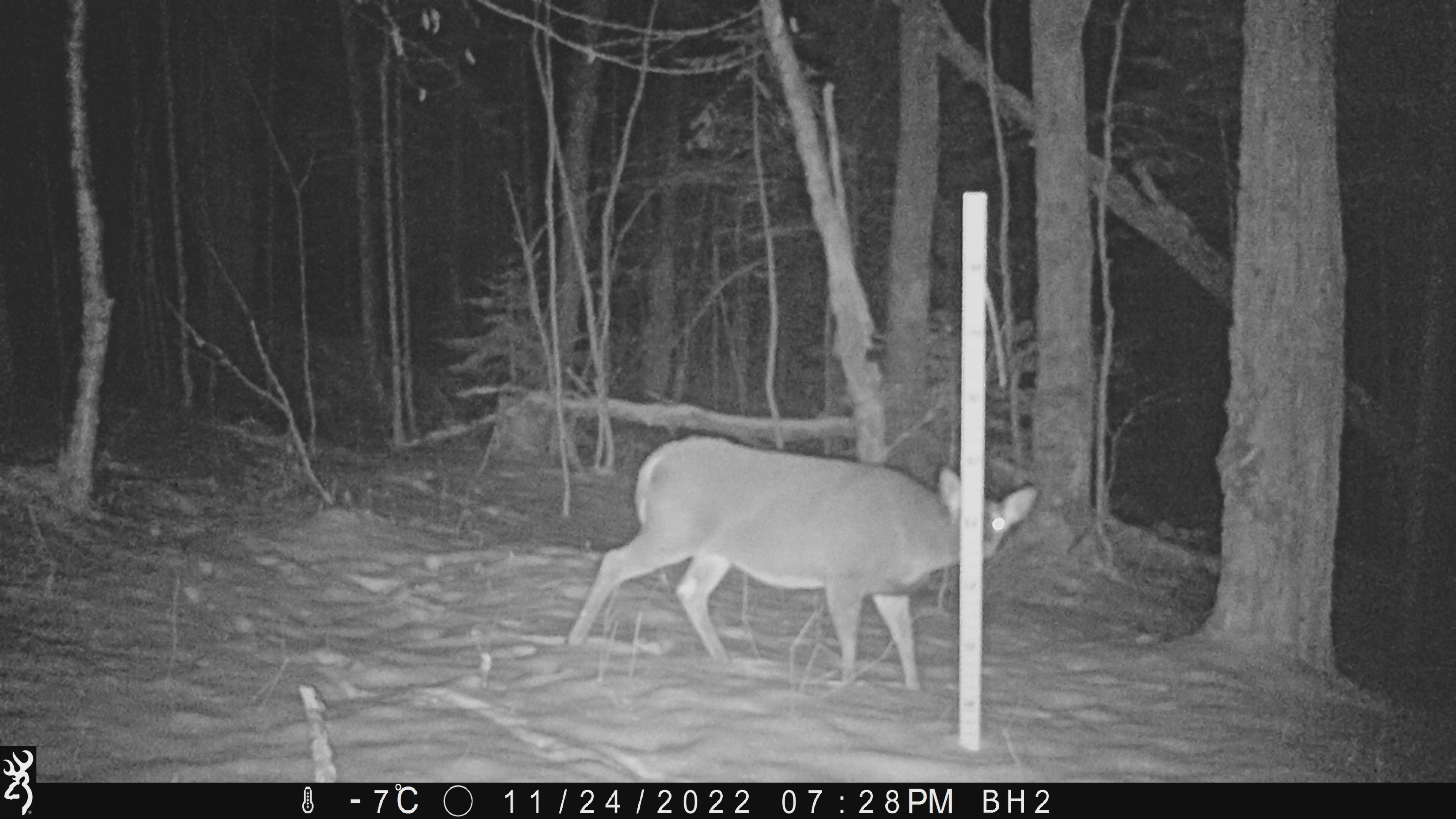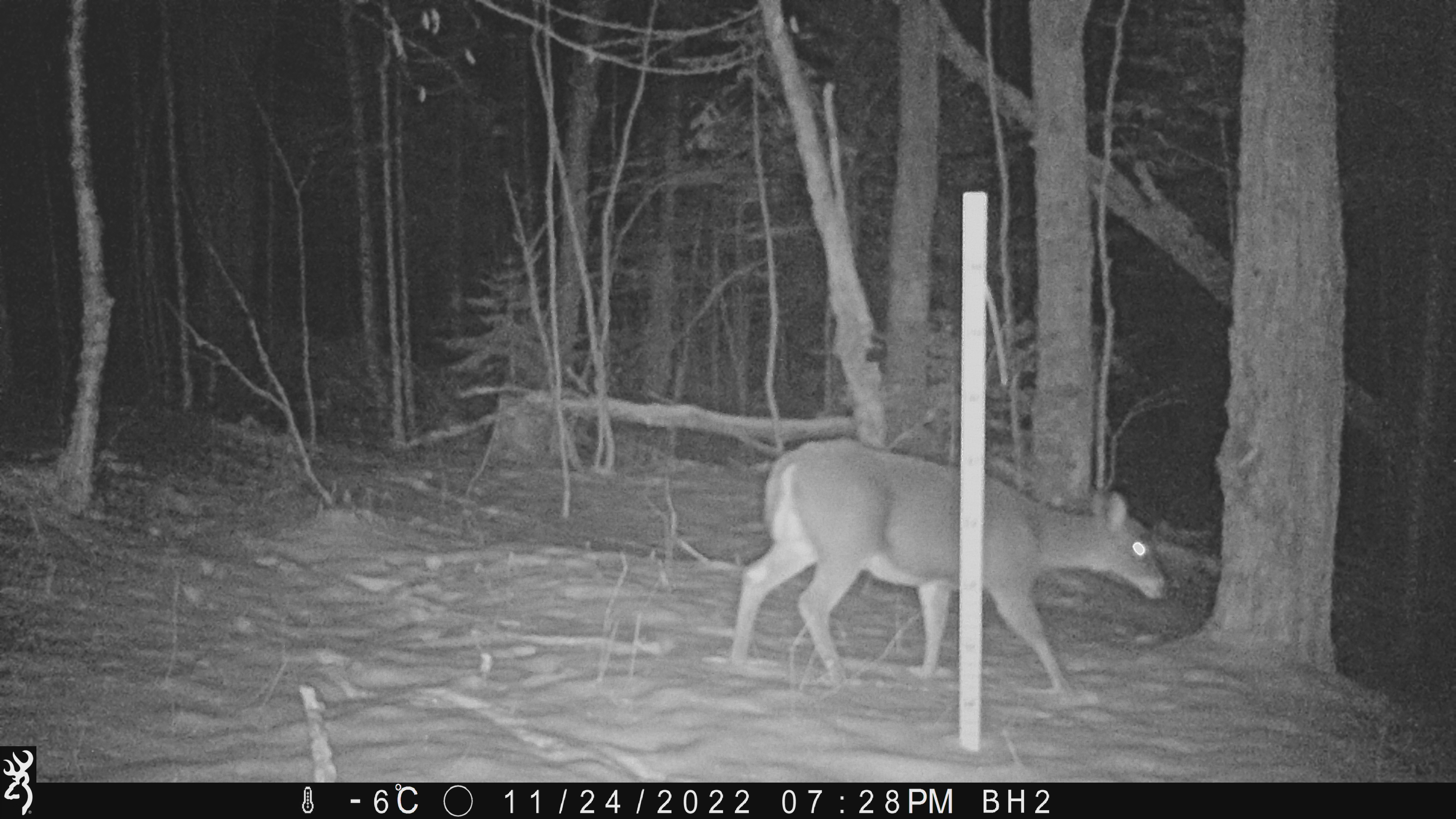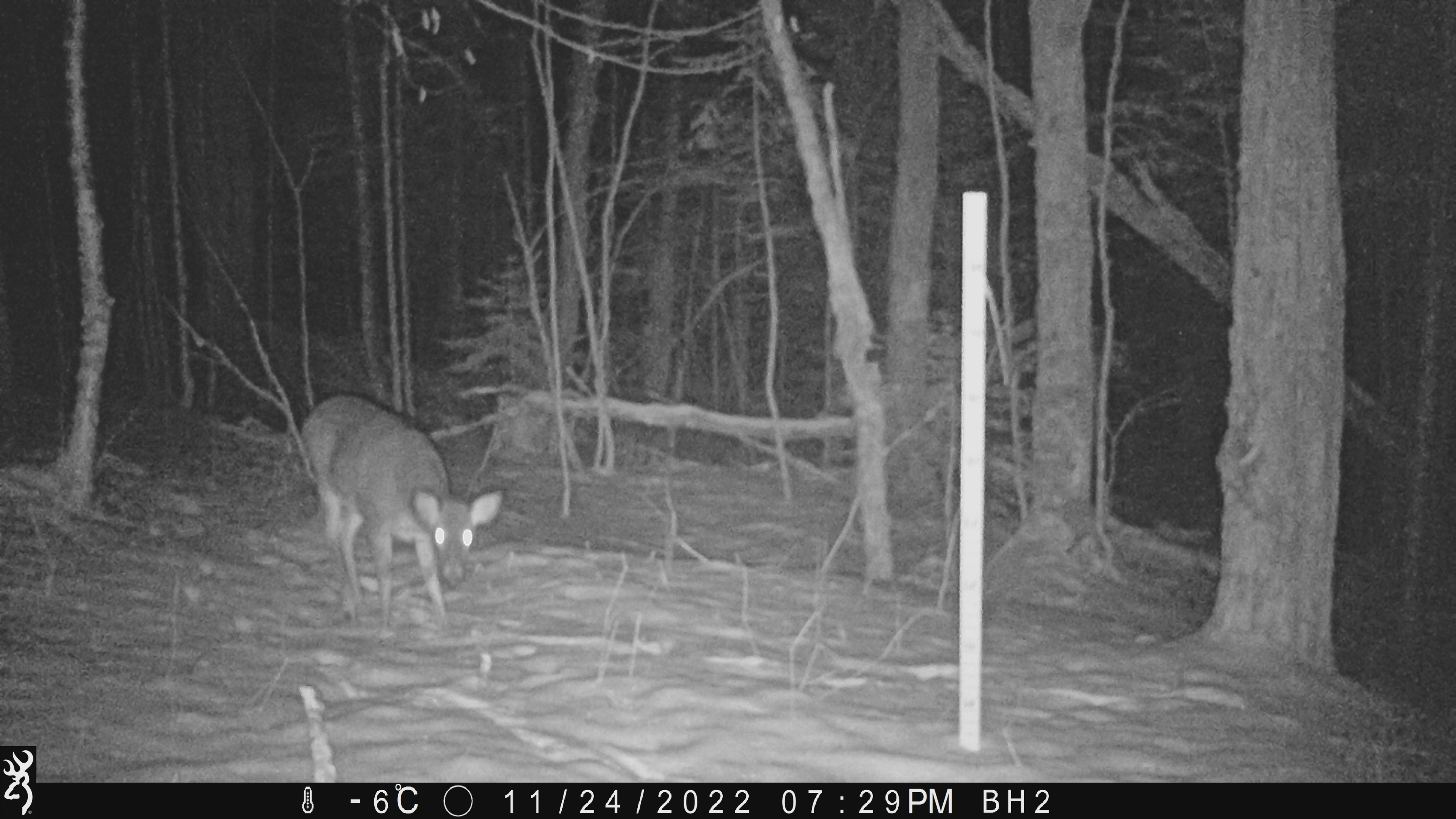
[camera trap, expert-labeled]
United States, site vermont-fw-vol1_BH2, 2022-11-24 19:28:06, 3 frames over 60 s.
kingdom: Animalia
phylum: Chordata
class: Mammalia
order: Artiodactyla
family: Cervidae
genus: Odocoileus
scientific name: Odocoileus virginianus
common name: white-tailed deer